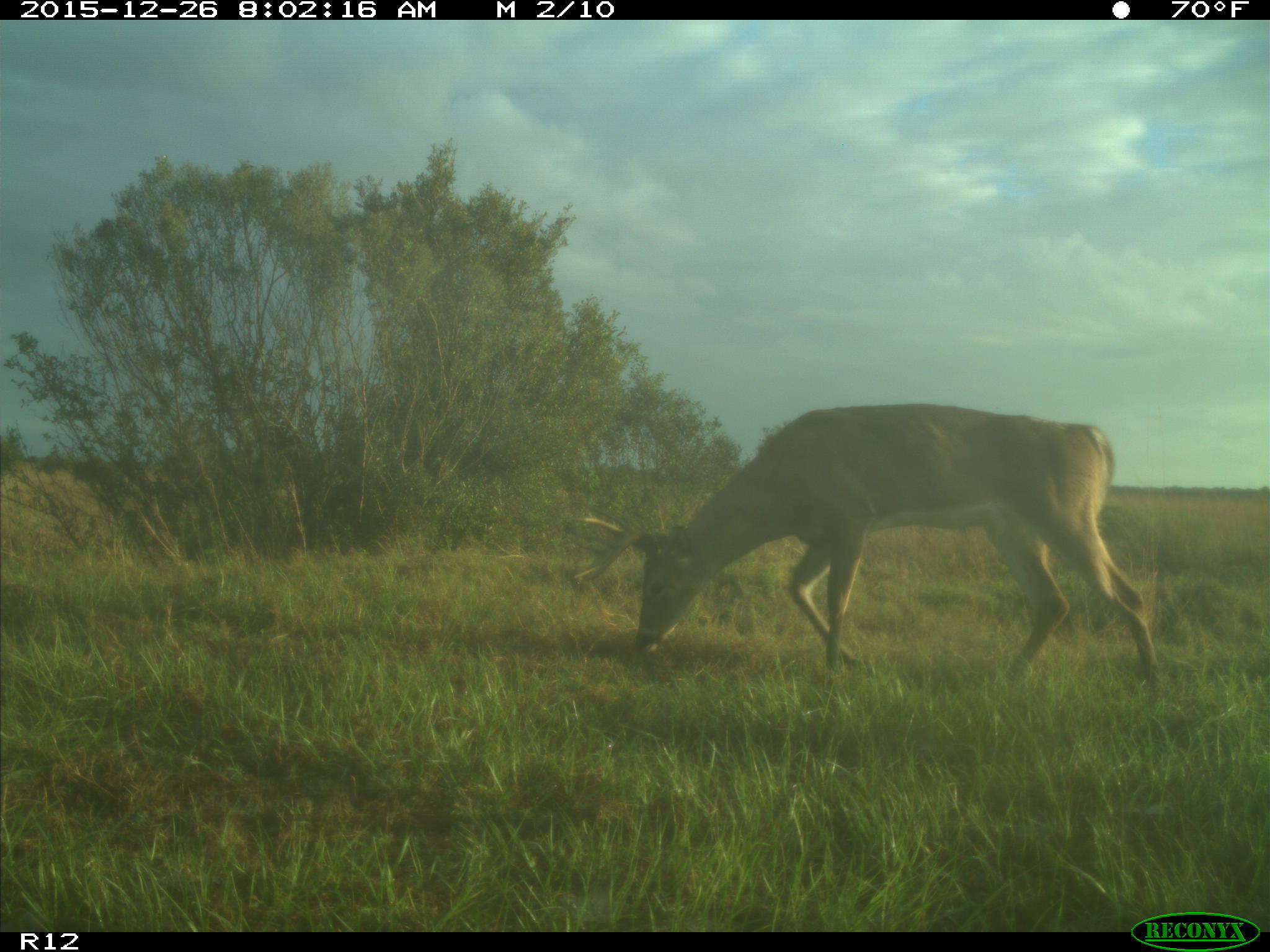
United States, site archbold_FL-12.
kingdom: Animalia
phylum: Chordata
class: Mammalia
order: Artiodactyla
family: Cervidae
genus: Odocoileus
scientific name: Odocoileus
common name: deer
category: unidentified deer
Unidentified deer (deer) (Odocoileus).